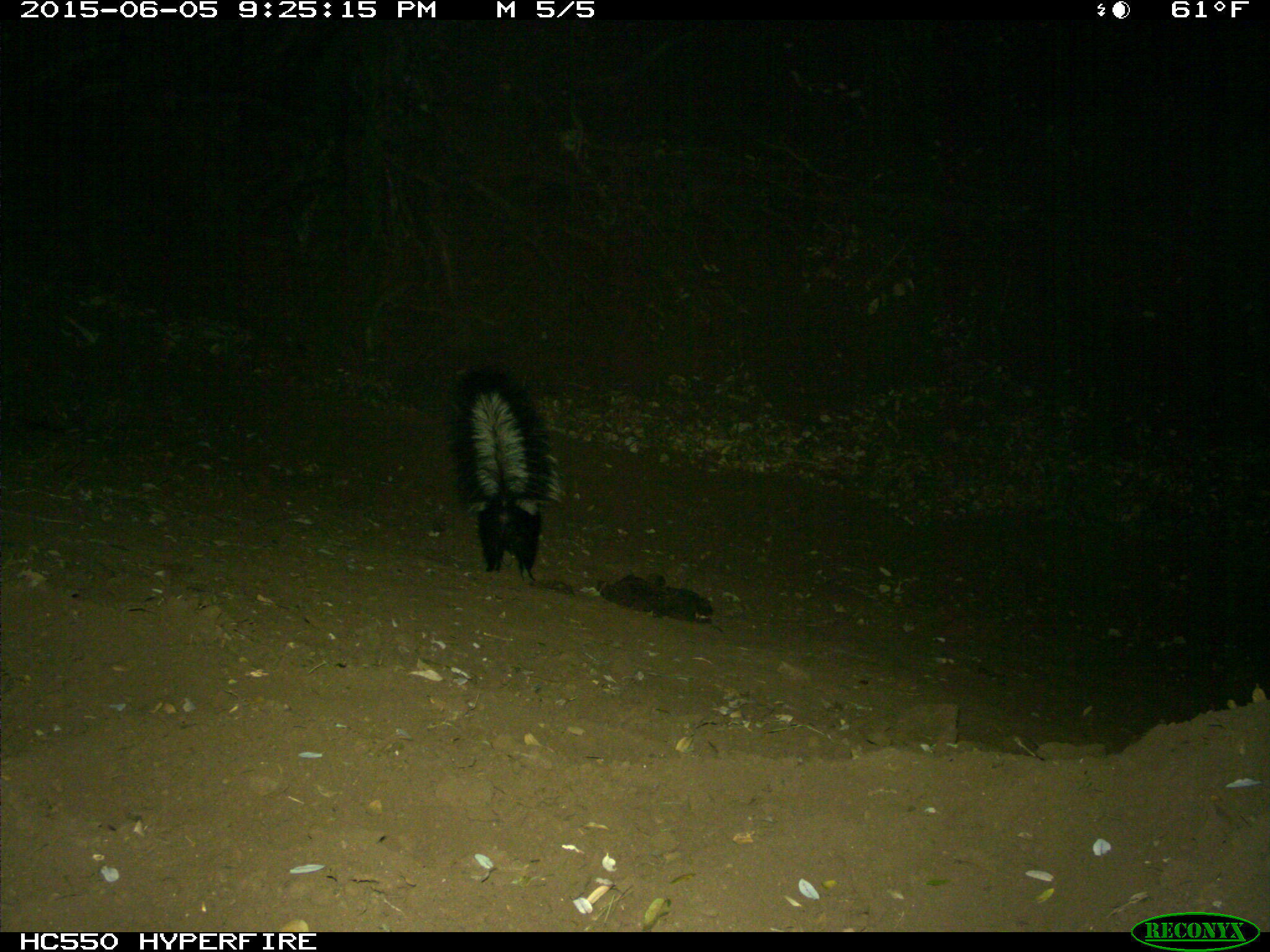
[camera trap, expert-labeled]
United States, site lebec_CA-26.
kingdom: Animalia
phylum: Chordata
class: Mammalia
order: Carnivora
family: Mephitidae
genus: Mephitis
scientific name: Mephitis mephitis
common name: striped skunk